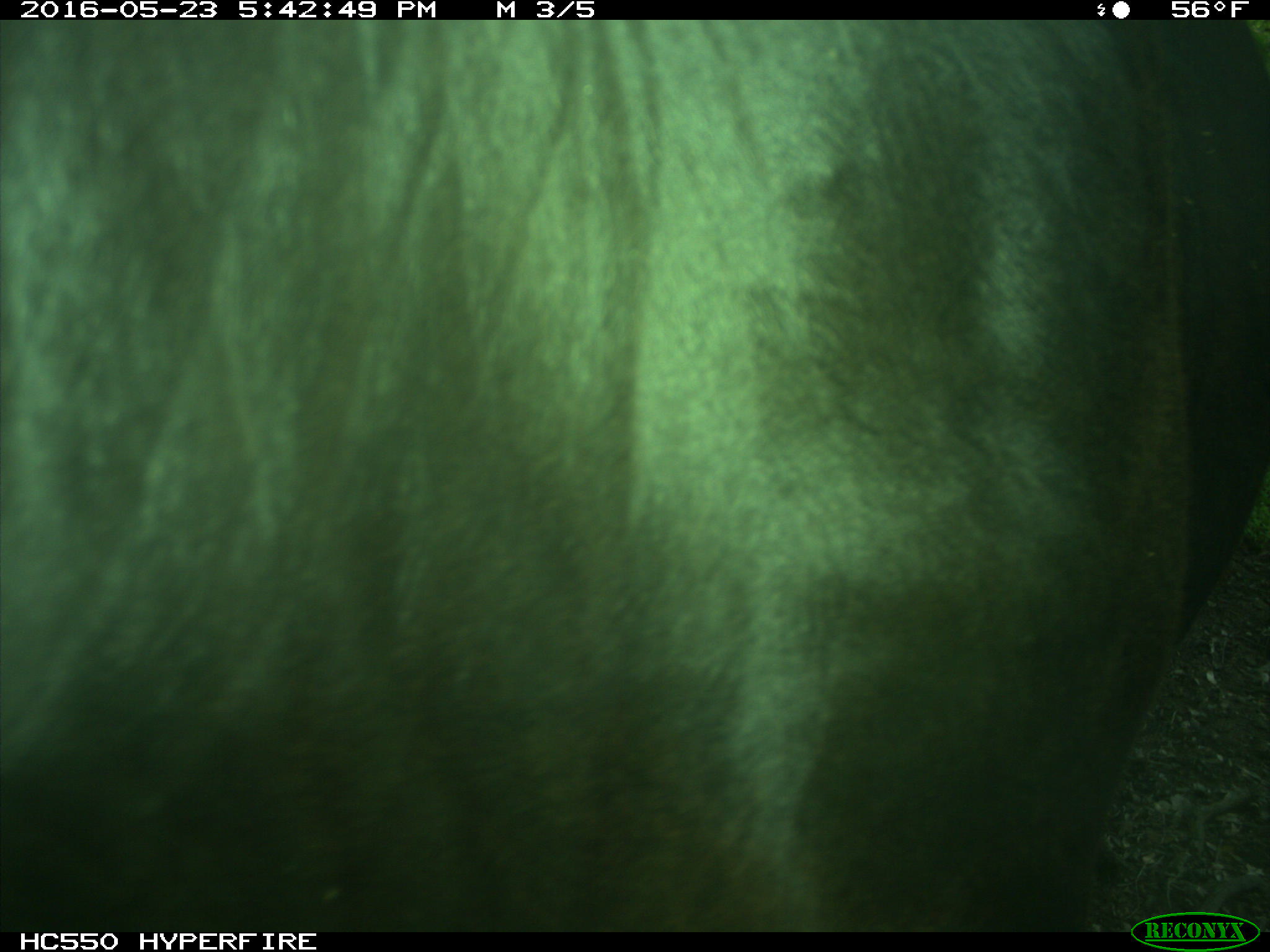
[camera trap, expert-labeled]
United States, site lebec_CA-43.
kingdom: Animalia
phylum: Chordata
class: Mammalia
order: Artiodactyla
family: Bovidae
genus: Bos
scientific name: Bos taurus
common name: domestic cow